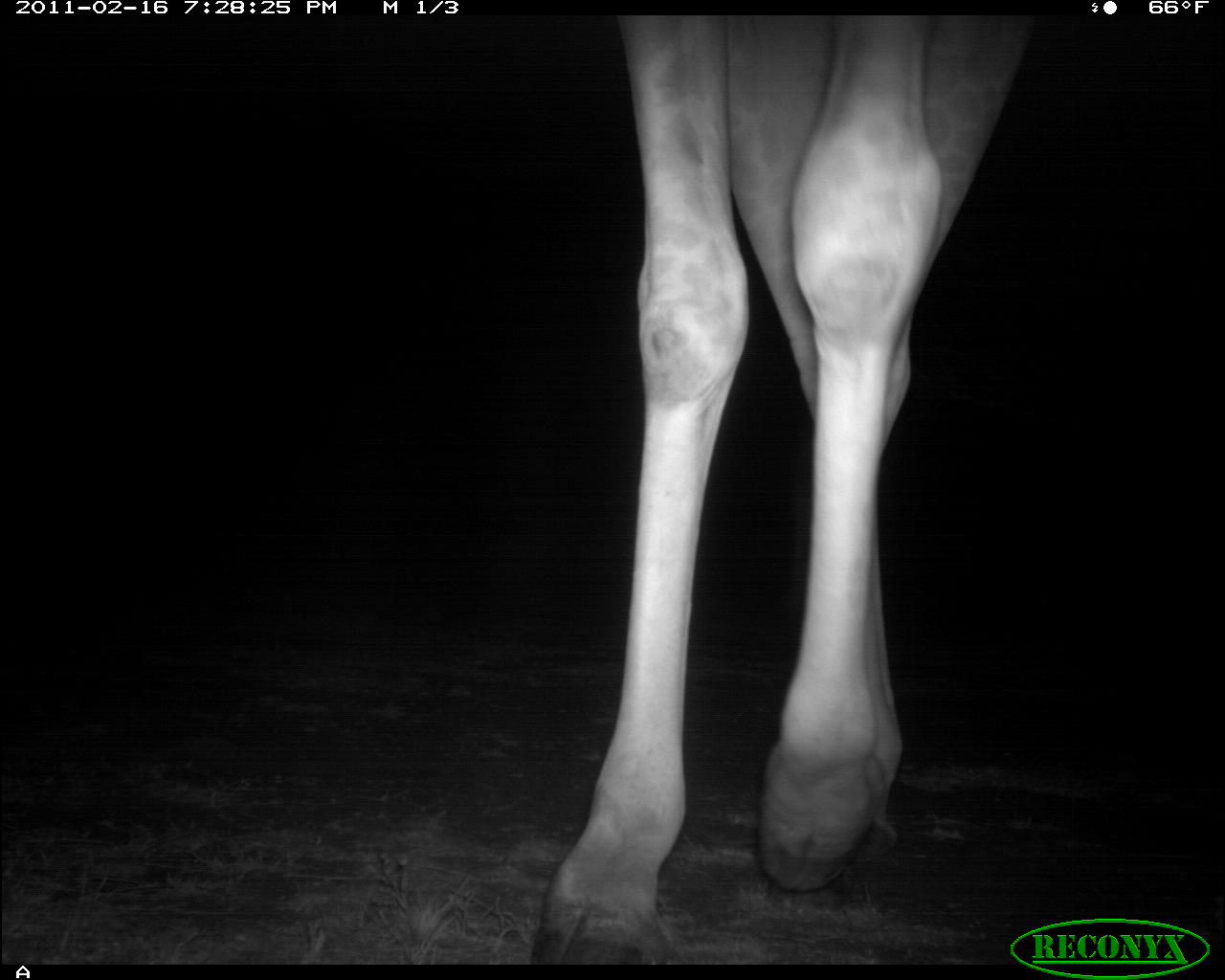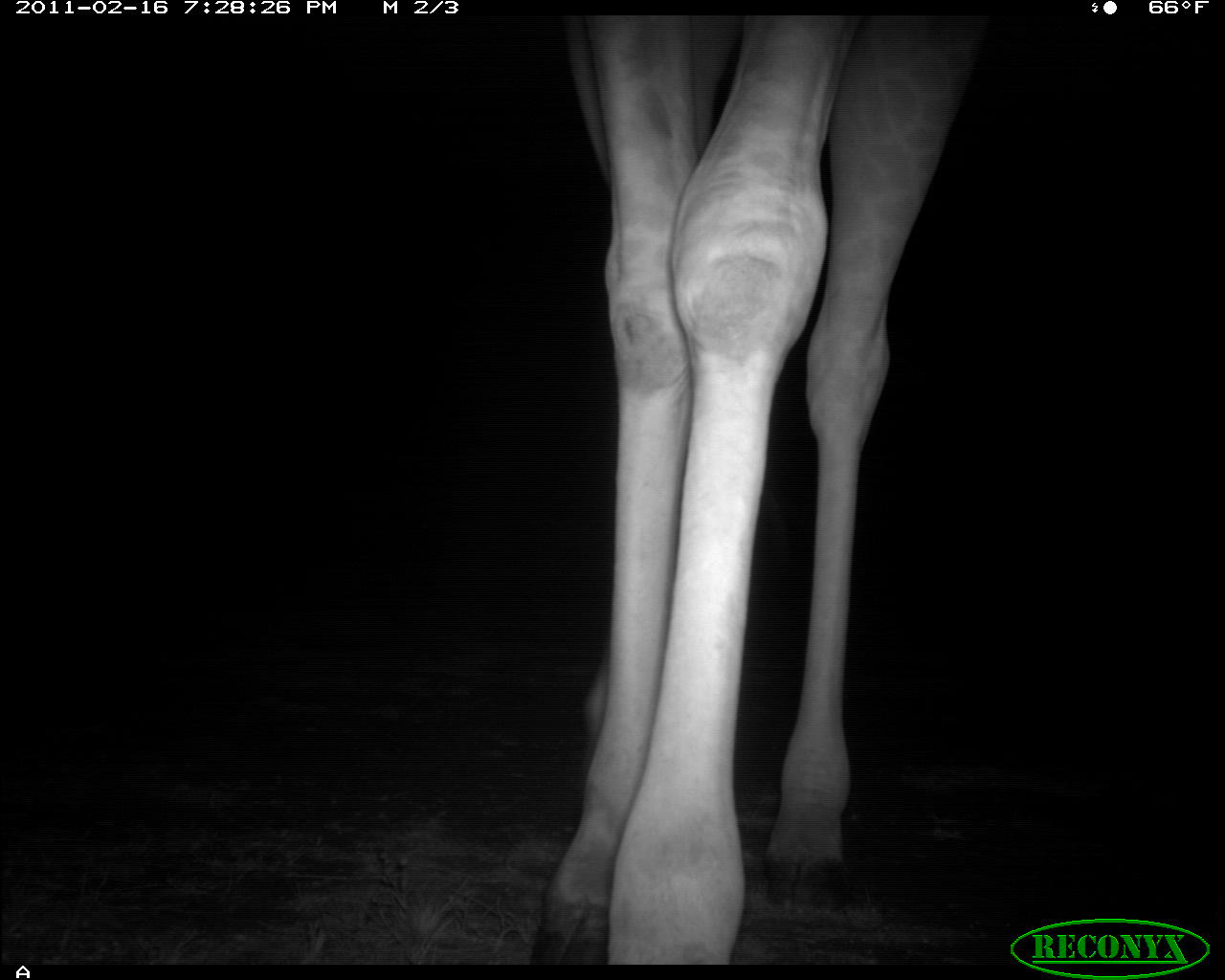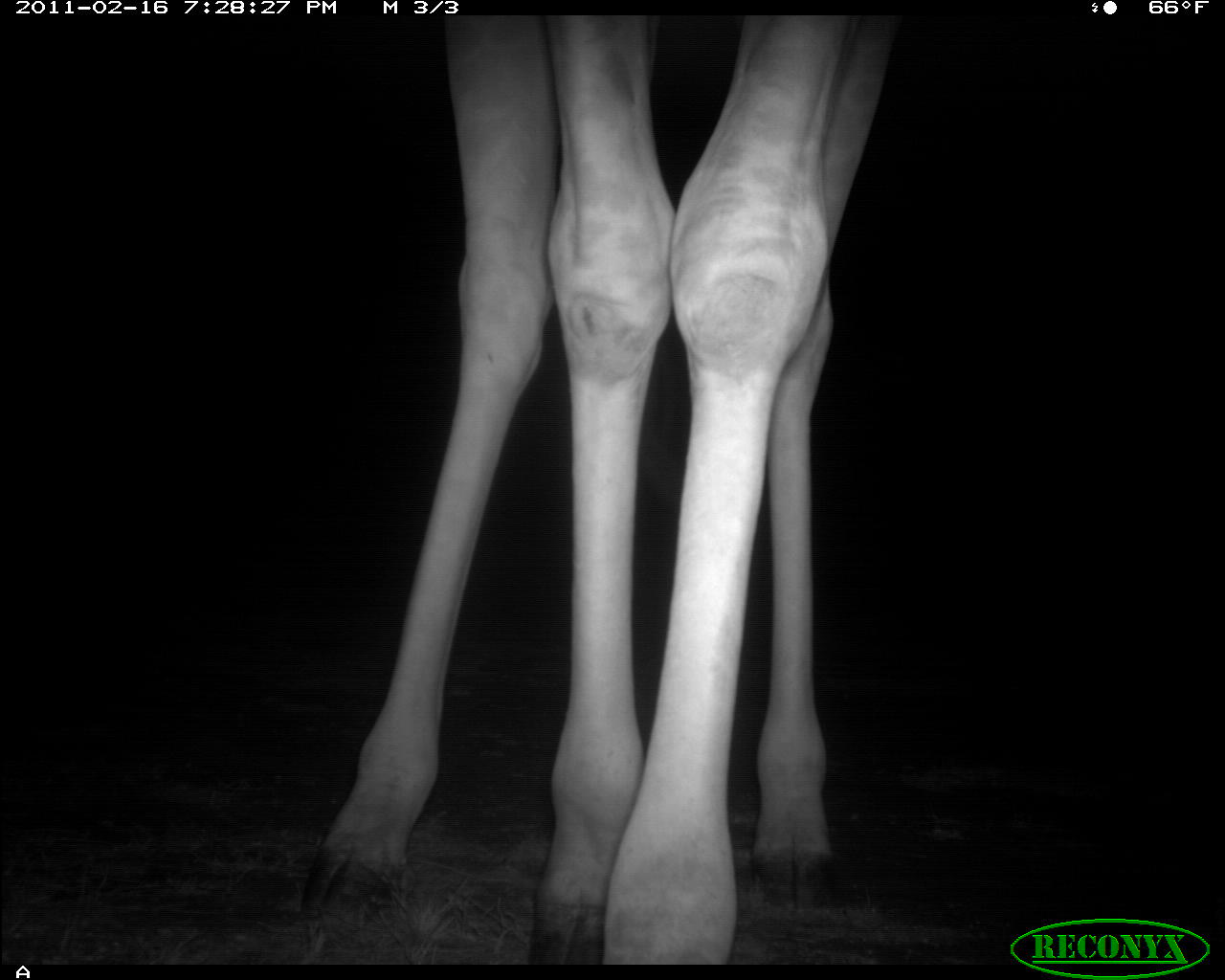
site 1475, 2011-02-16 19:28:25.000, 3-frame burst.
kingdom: Animalia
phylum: Chordata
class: Mammalia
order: Artiodactyla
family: Bovidae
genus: Madoqua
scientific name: Madoqua guentheri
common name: günther's dik-dik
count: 1